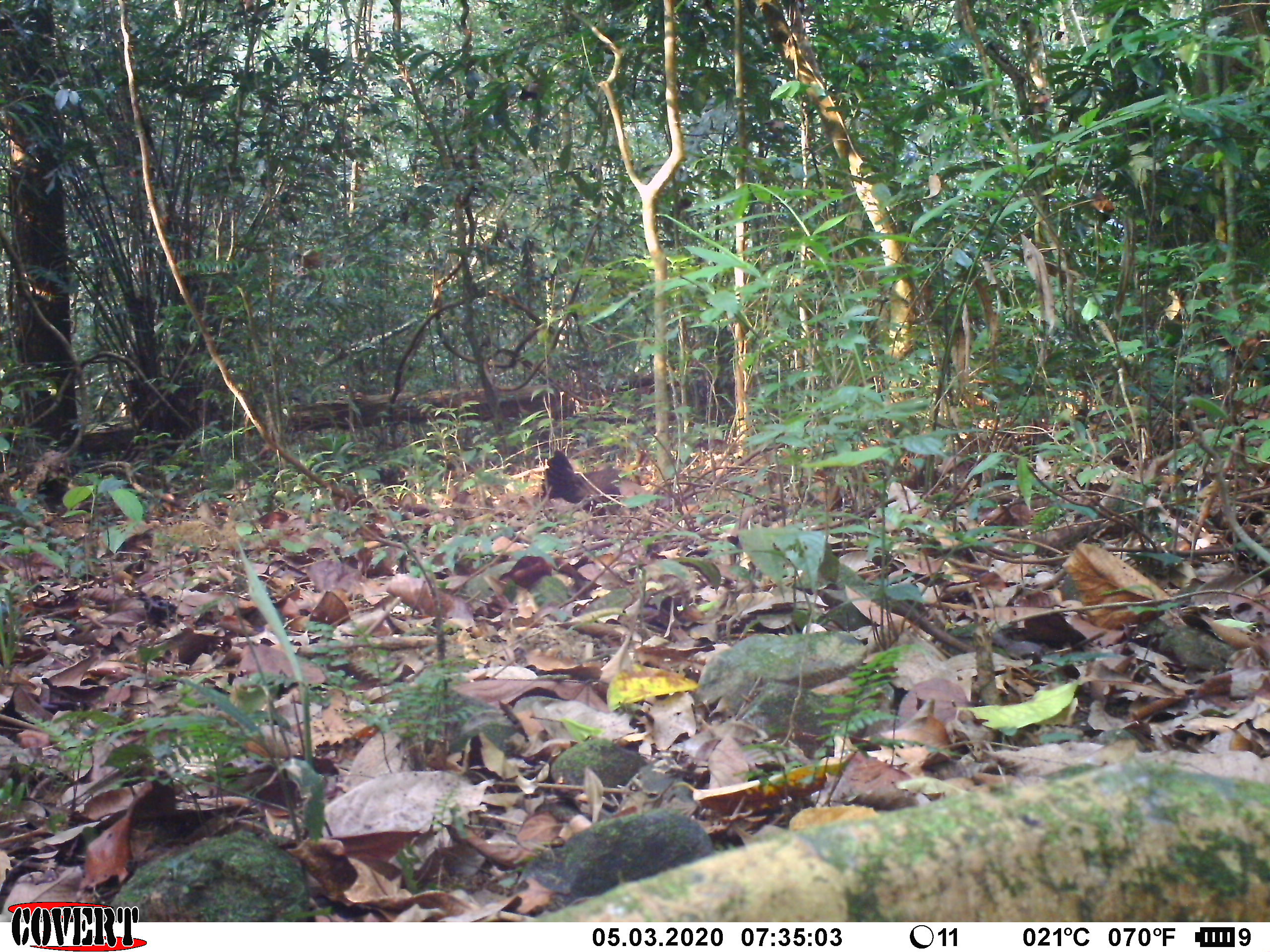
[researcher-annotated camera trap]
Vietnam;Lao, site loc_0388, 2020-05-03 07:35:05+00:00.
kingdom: Animalia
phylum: Chordata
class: Aves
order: Galliformes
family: Phasianidae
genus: Gallus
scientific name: Gallus gallus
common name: red junglefowl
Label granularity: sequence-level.